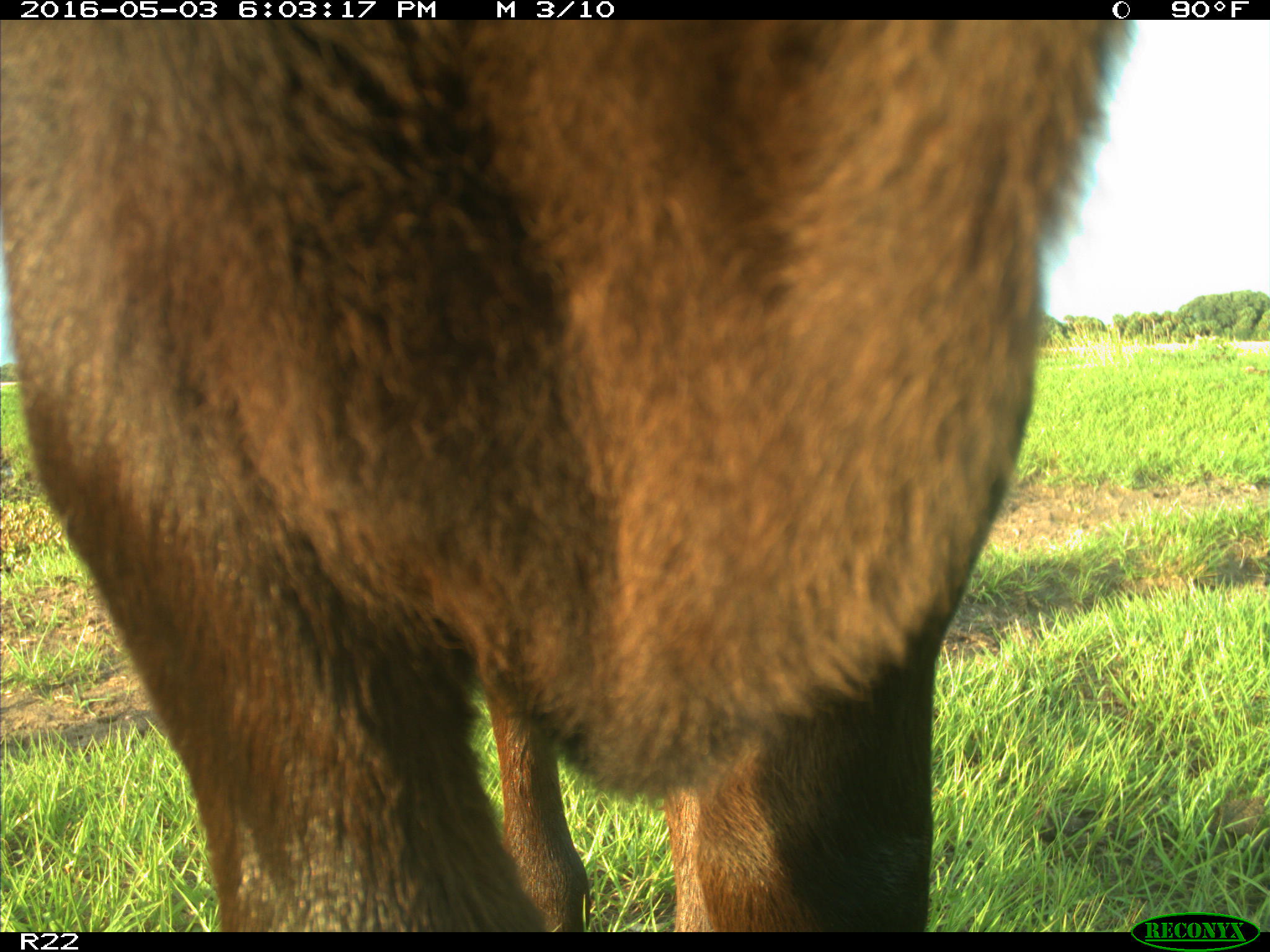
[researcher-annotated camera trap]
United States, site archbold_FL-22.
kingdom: Animalia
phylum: Chordata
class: Mammalia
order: Artiodactyla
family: Bovidae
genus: Bos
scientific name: Bos taurus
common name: domestic cow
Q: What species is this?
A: Bos taurus (domestic cow).